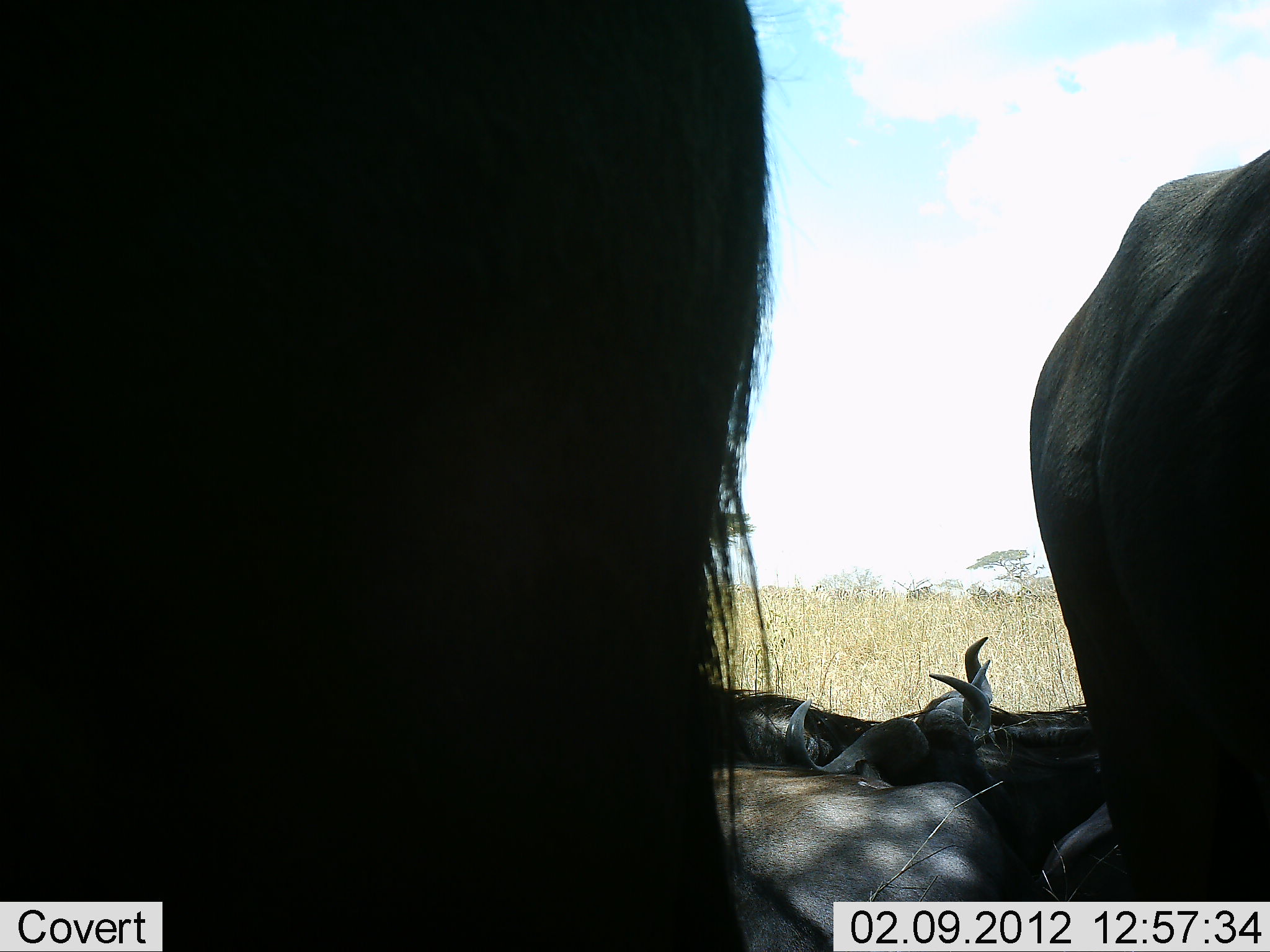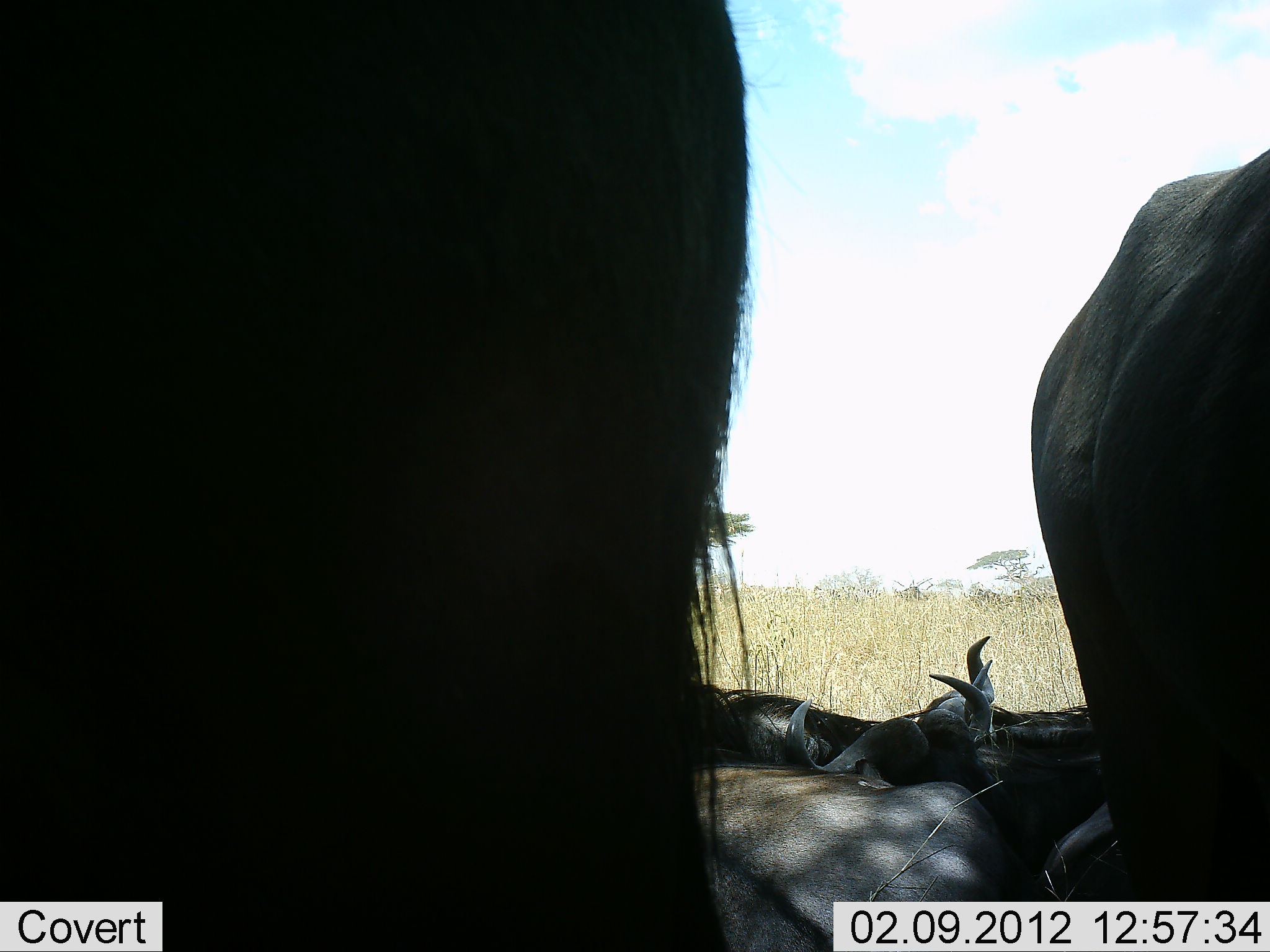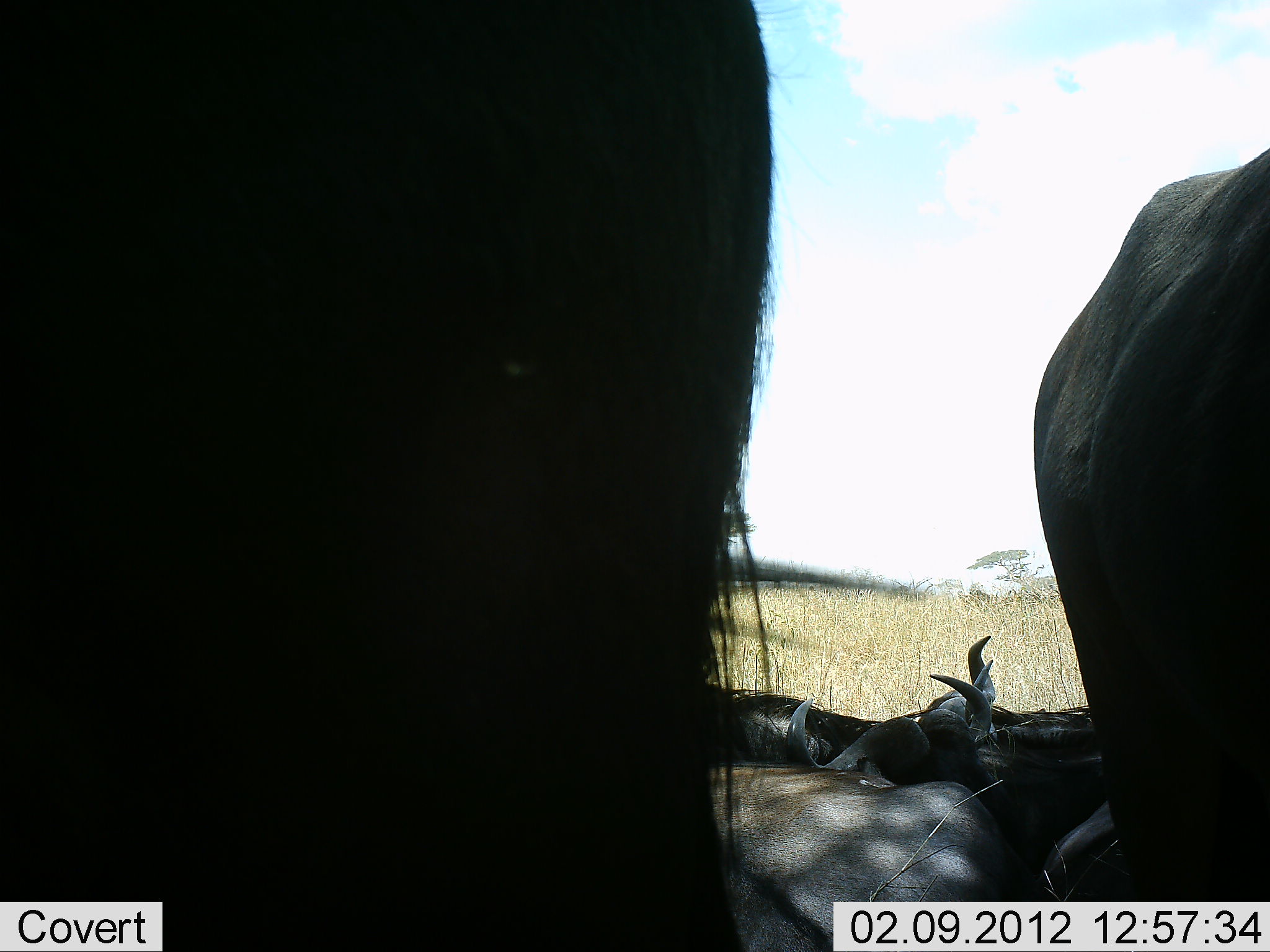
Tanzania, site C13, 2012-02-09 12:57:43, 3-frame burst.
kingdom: Animalia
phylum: Chordata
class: Mammalia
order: Artiodactyla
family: Bovidae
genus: Connochaetes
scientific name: Connochaetes taurinus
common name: blue wildebeest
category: wildebeest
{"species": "wildebeest (blue wildebeest) (Connochaetes taurinus)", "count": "5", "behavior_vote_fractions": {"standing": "62%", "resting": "100%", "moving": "6%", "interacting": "0%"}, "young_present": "0%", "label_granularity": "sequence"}